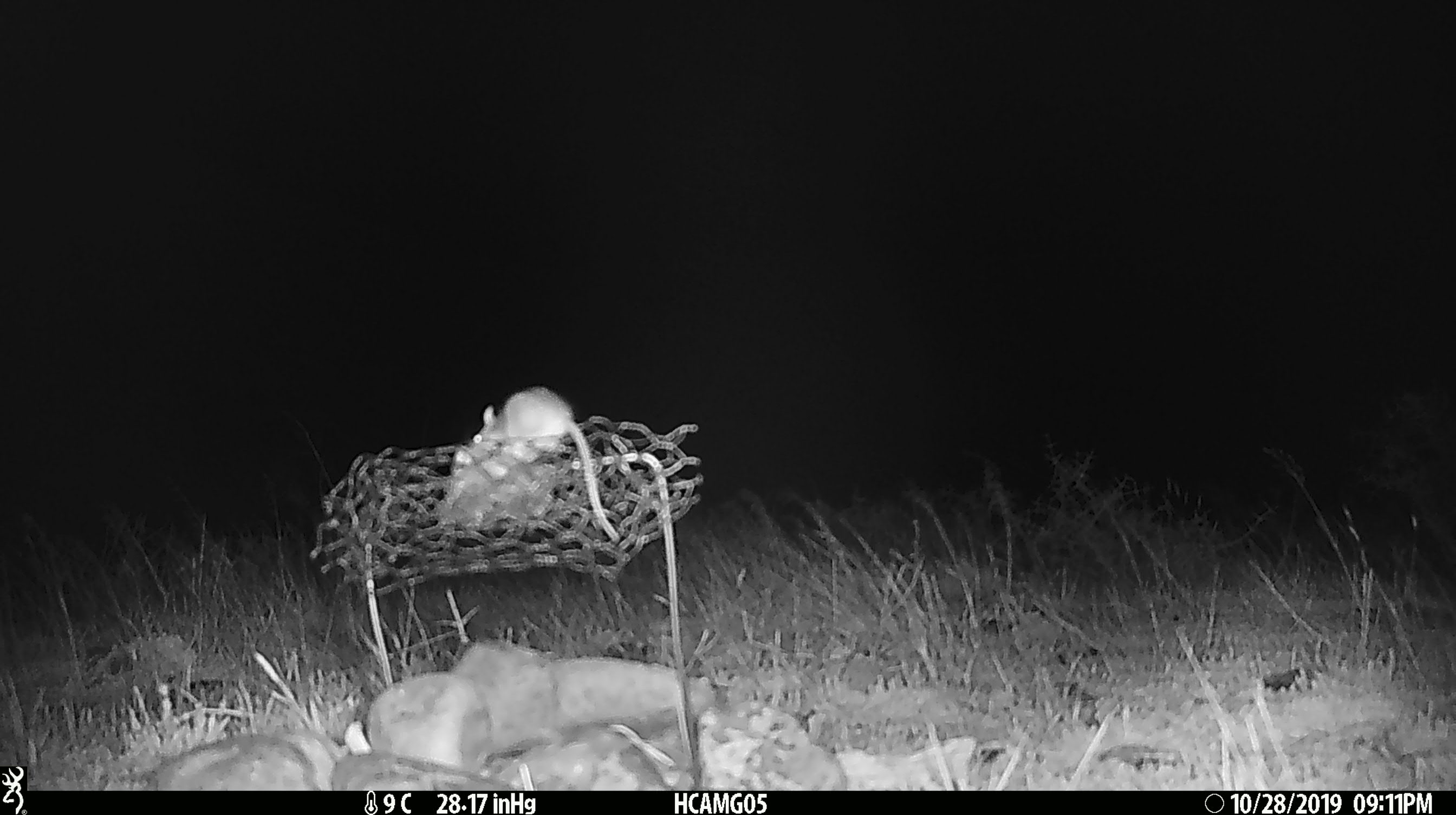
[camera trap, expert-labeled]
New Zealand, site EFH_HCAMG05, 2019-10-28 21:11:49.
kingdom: Animalia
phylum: Chordata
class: Mammalia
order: Rodentia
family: Muridae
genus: Mus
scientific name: Mus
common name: mouse